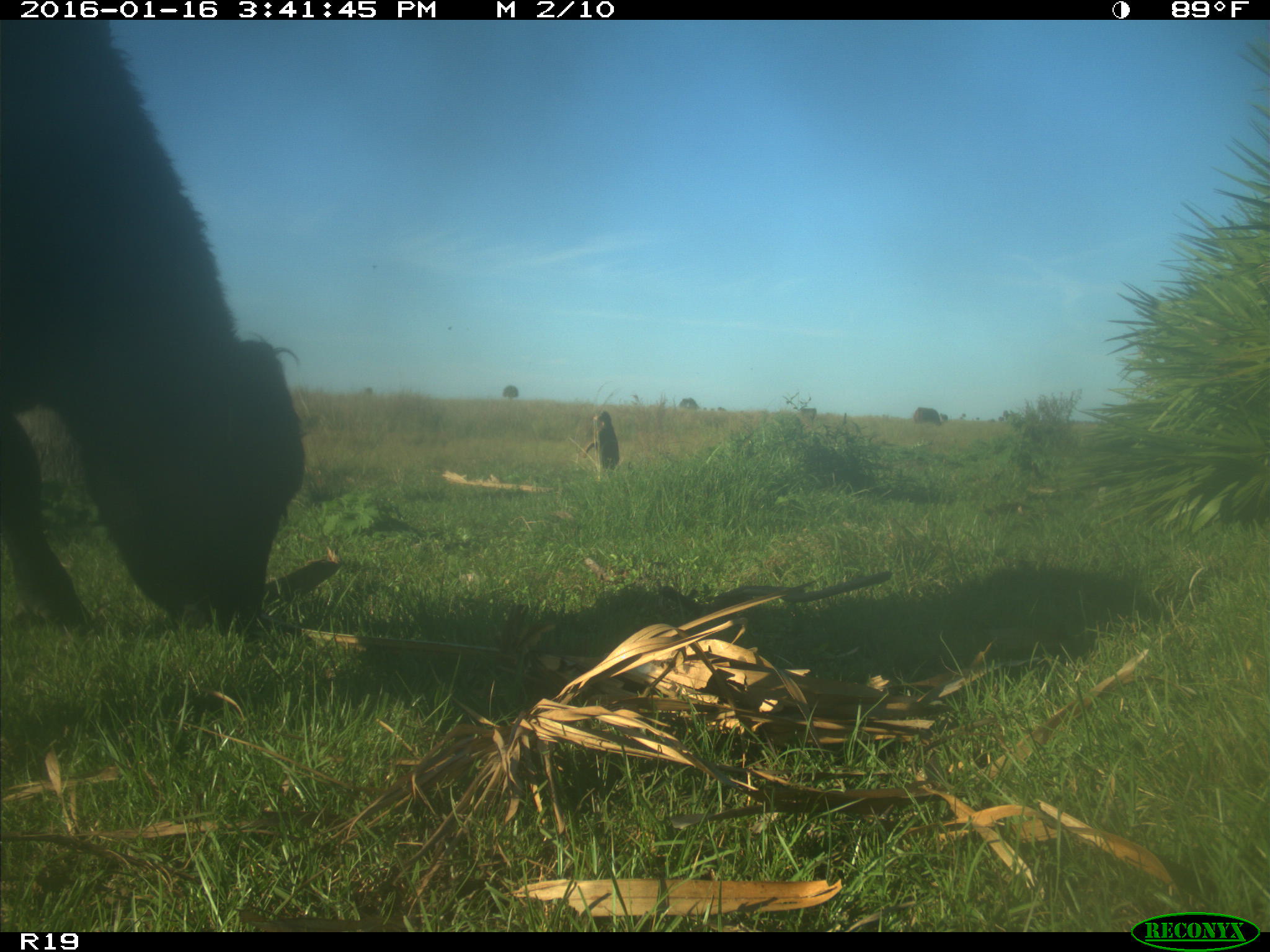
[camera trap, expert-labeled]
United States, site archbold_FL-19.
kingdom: Animalia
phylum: Chordata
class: Mammalia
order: Artiodactyla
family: Bovidae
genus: Bos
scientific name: Bos taurus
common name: domestic cow